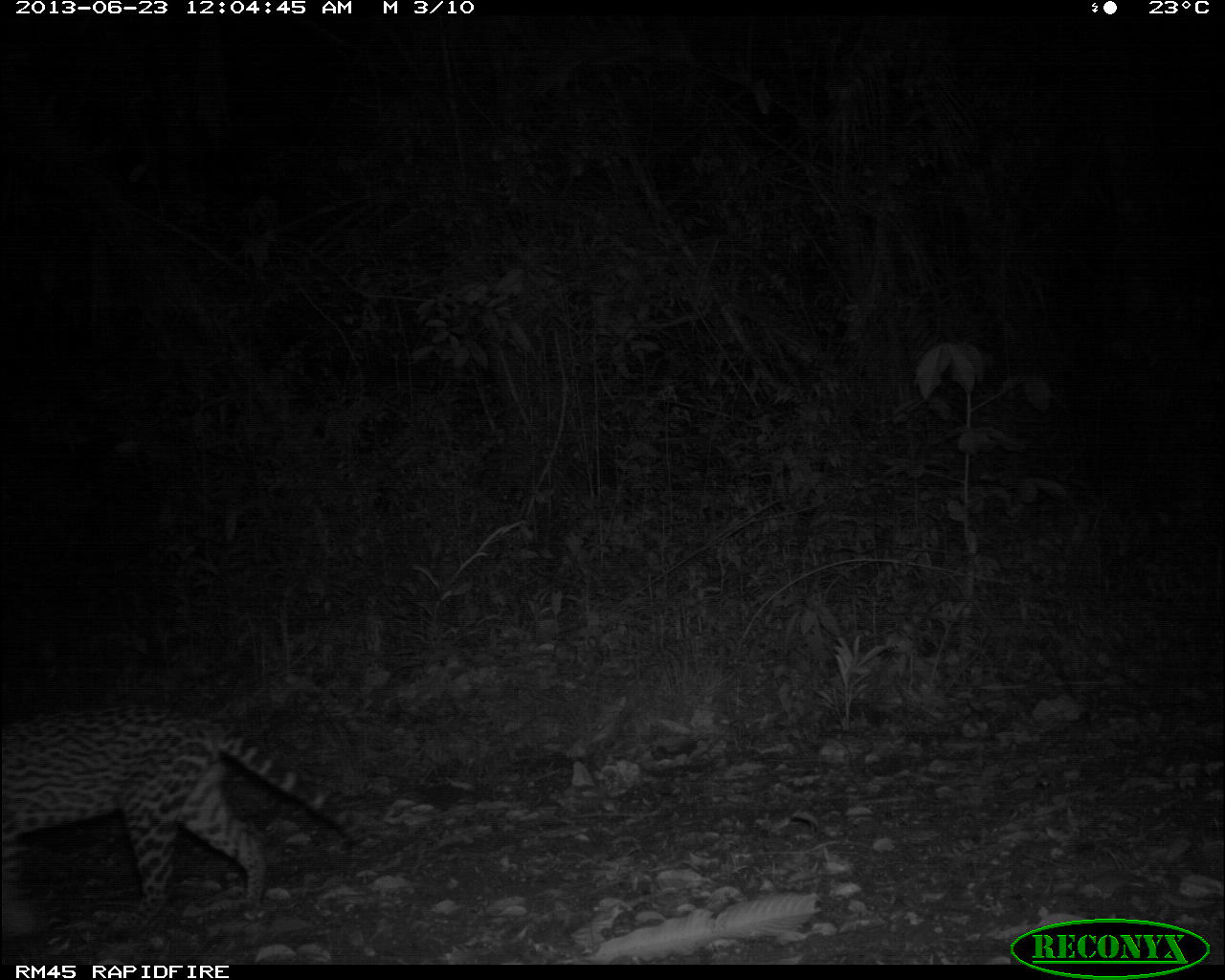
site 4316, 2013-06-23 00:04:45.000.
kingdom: Animalia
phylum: Chordata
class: Mammalia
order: Carnivora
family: Felidae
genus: Leopardus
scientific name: Leopardus pardalis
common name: ocelot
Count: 1.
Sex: male.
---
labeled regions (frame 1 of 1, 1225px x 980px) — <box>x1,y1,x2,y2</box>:
leopardus pardalis: <box>0,701,372,934</box>